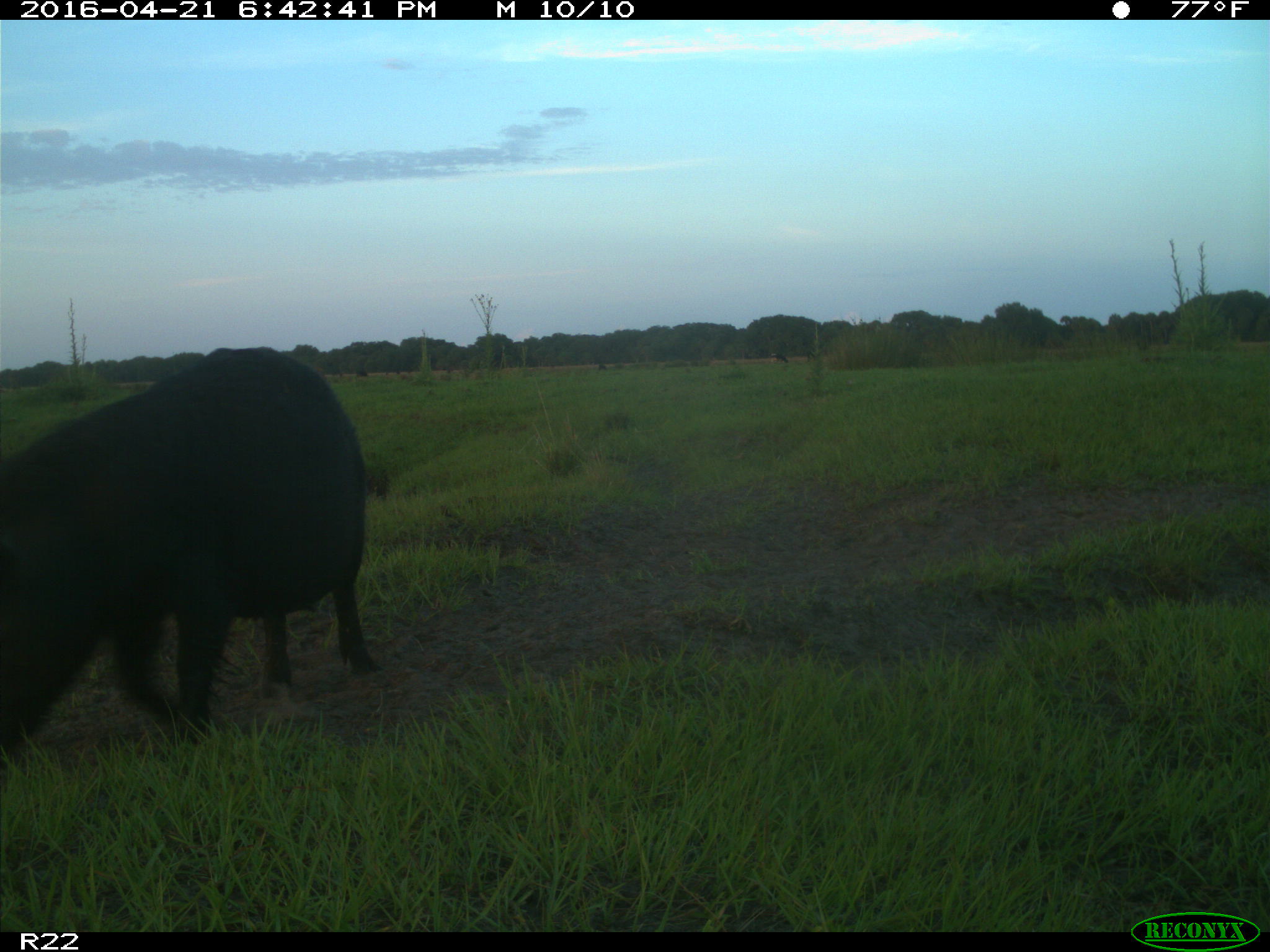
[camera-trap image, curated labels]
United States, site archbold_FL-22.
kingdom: Animalia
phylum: Chordata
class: Mammalia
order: Artiodactyla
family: Suidae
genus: Sus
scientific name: Sus scrofa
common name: wild boar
Sus scrofa (wild boar).